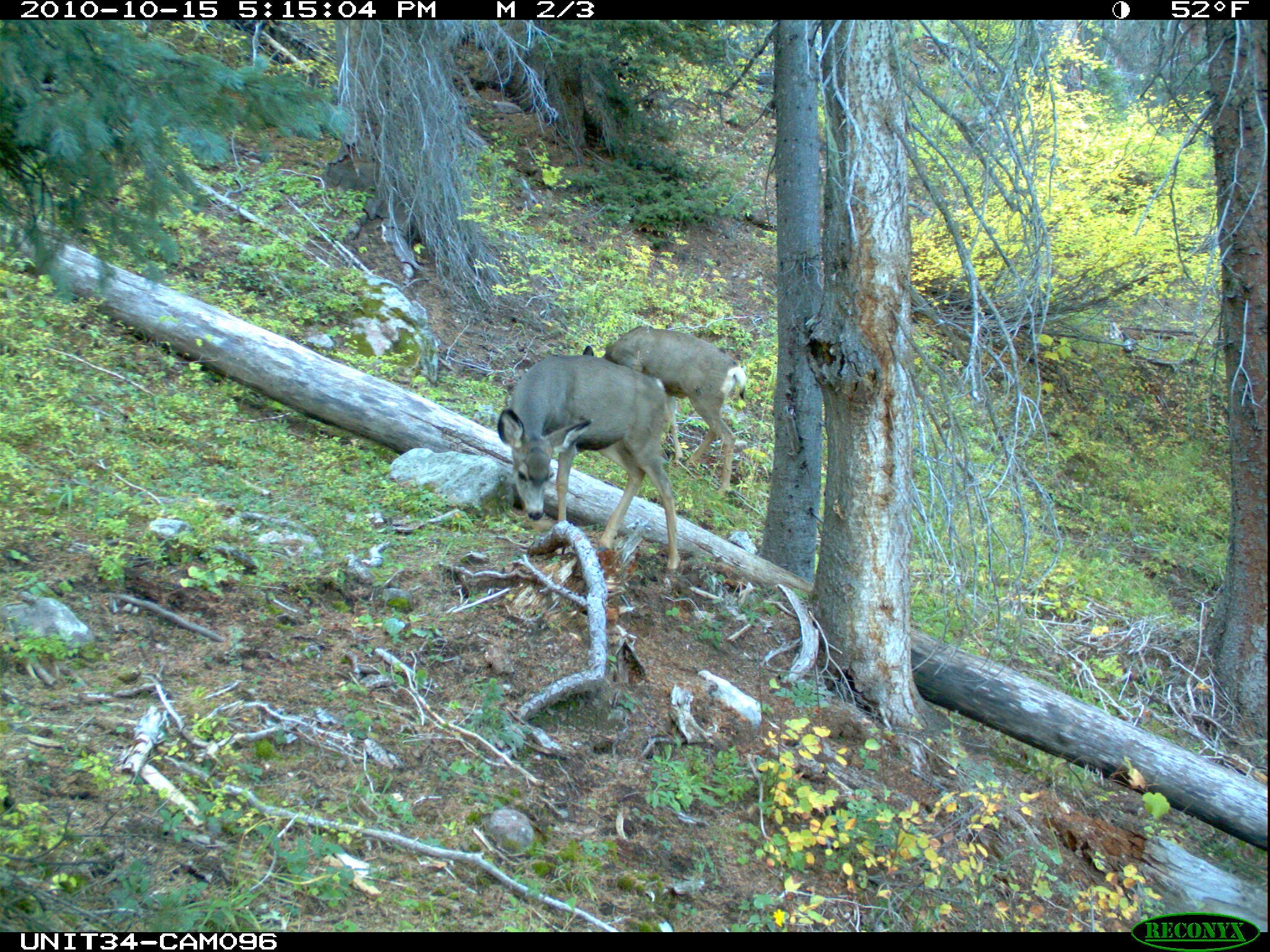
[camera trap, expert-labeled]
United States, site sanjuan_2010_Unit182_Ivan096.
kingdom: Animalia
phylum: Chordata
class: Mammalia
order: Artiodactyla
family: Cervidae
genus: Odocoileus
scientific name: Odocoileus hemionus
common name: mule deer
Odocoileus hemionus (mule deer).